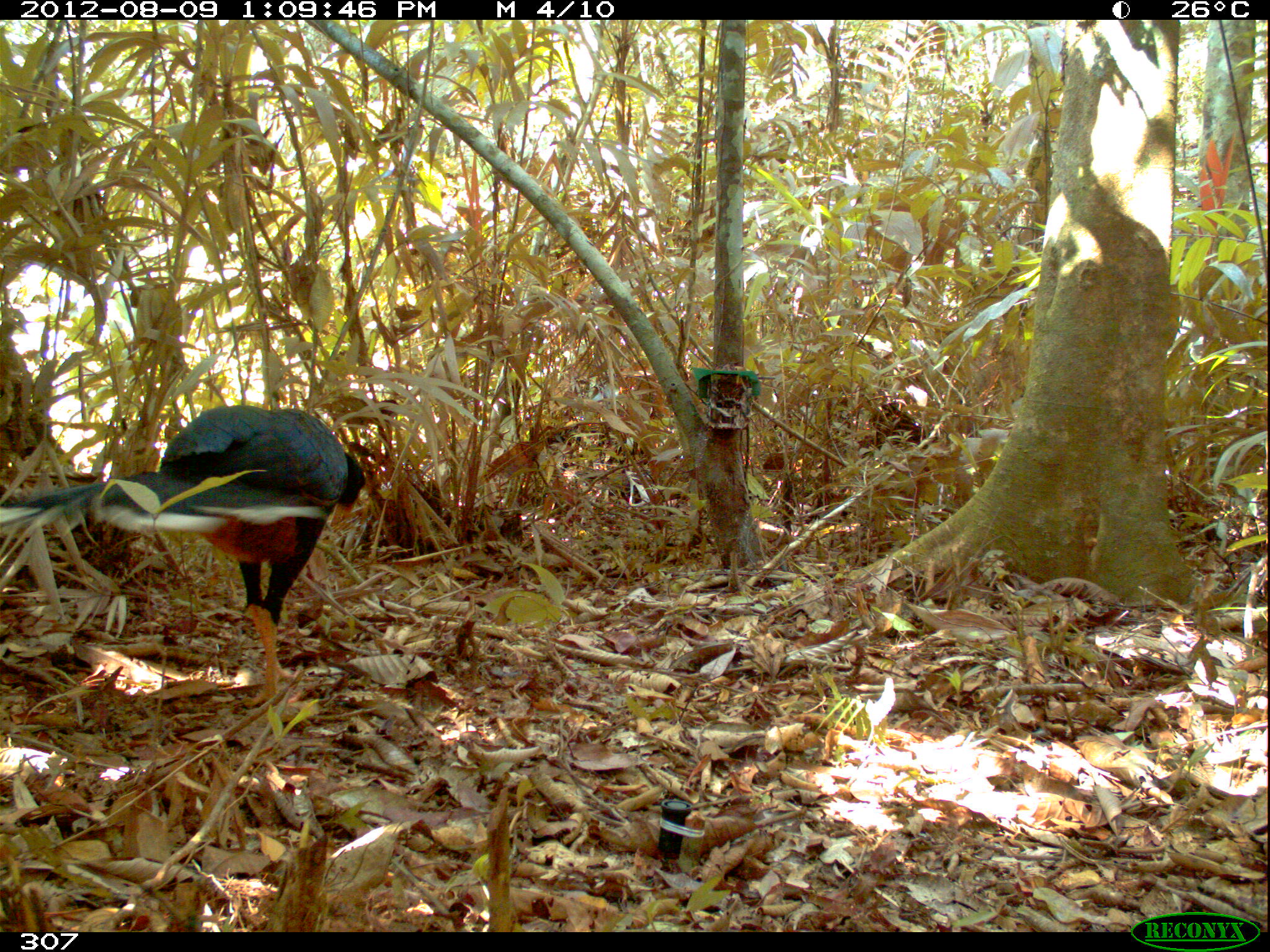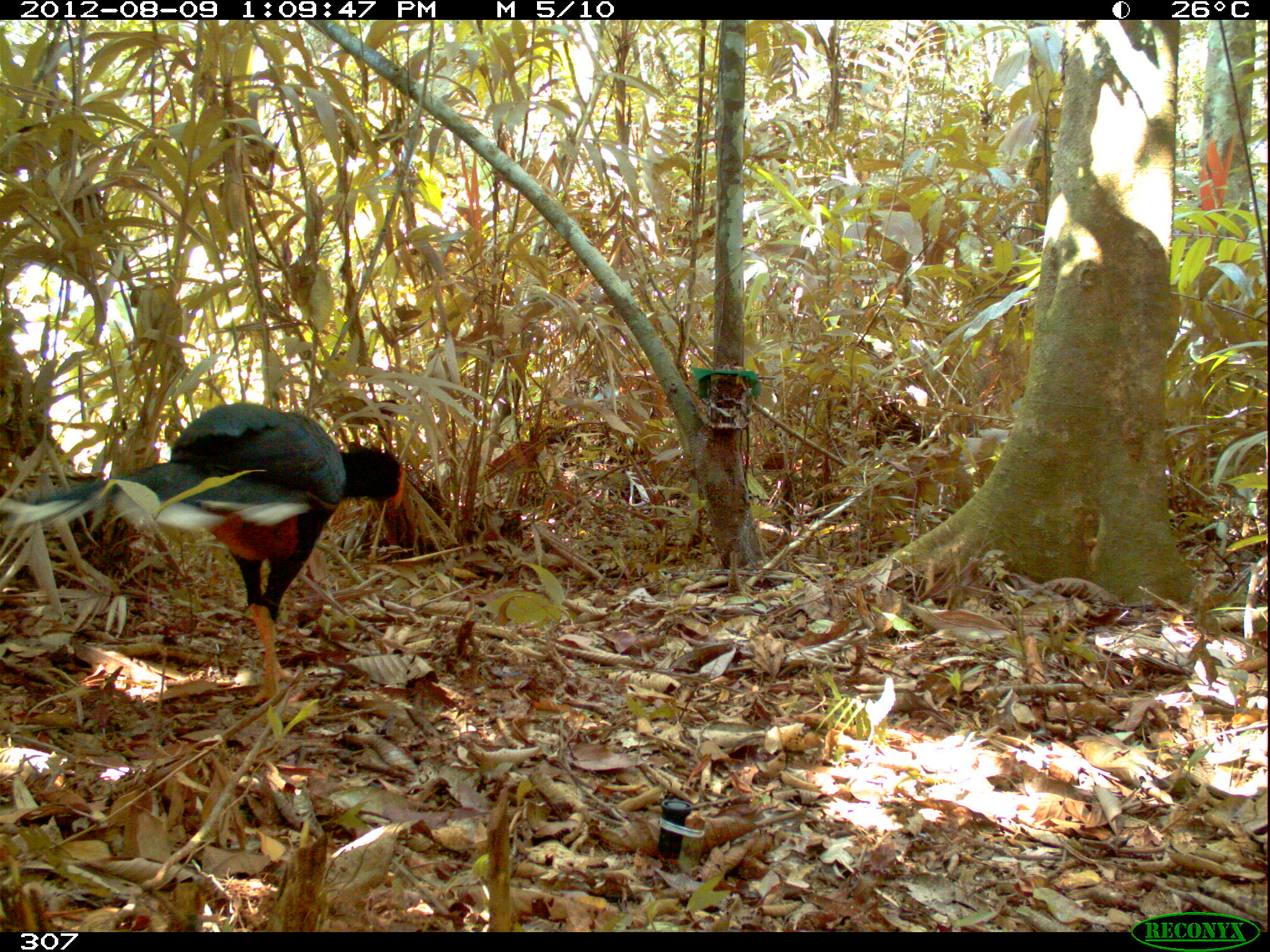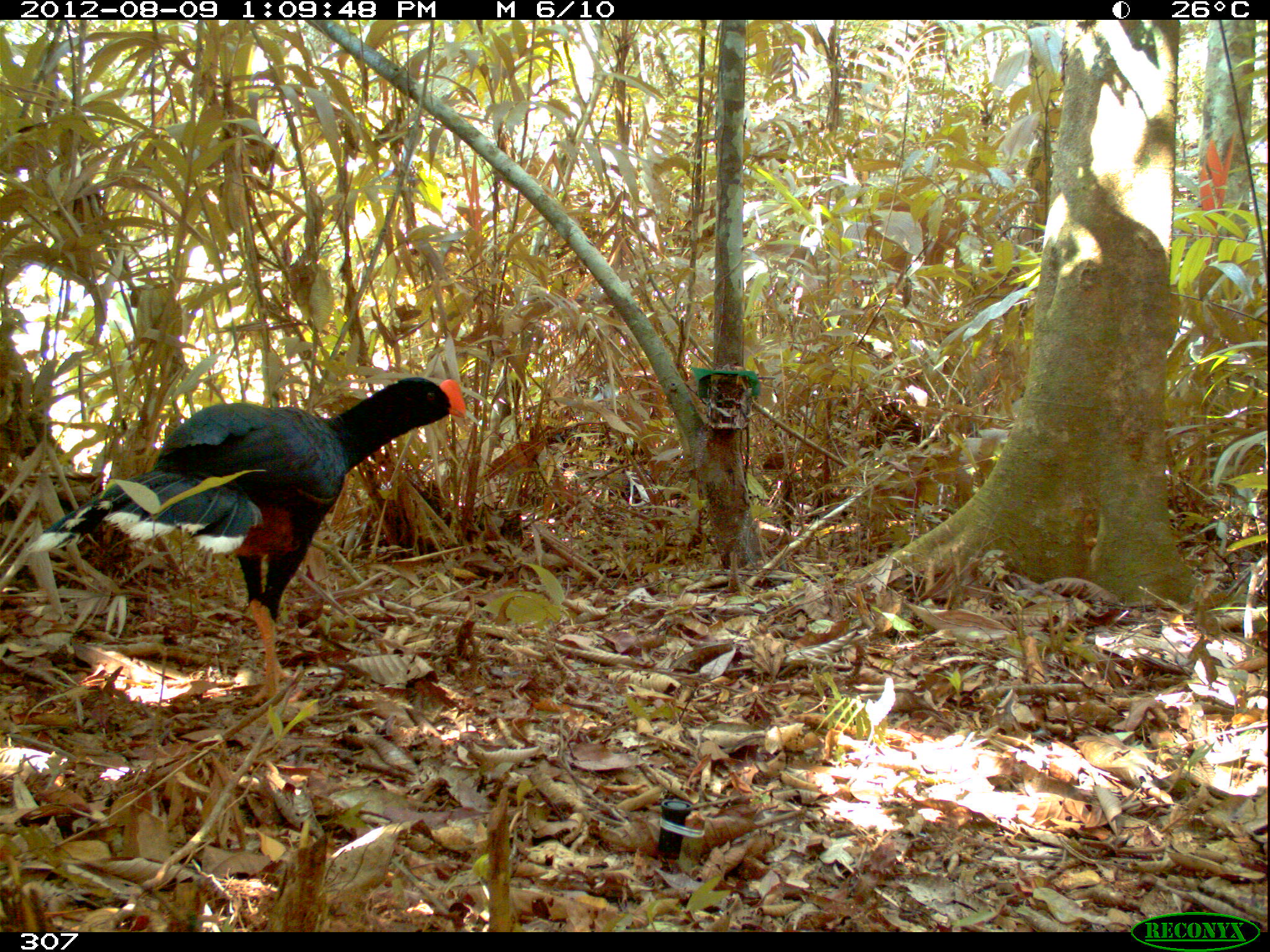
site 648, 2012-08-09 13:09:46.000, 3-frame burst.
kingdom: Animalia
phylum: Chordata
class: Aves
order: Galliformes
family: Cracidae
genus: Mitu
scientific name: Mitu tuberosum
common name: razor-billed curassow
Mitu tuberosum (razor-billed curassow).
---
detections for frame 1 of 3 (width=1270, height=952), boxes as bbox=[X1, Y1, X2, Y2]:
mitu tuberosum: bbox=[0, 401, 368, 710]